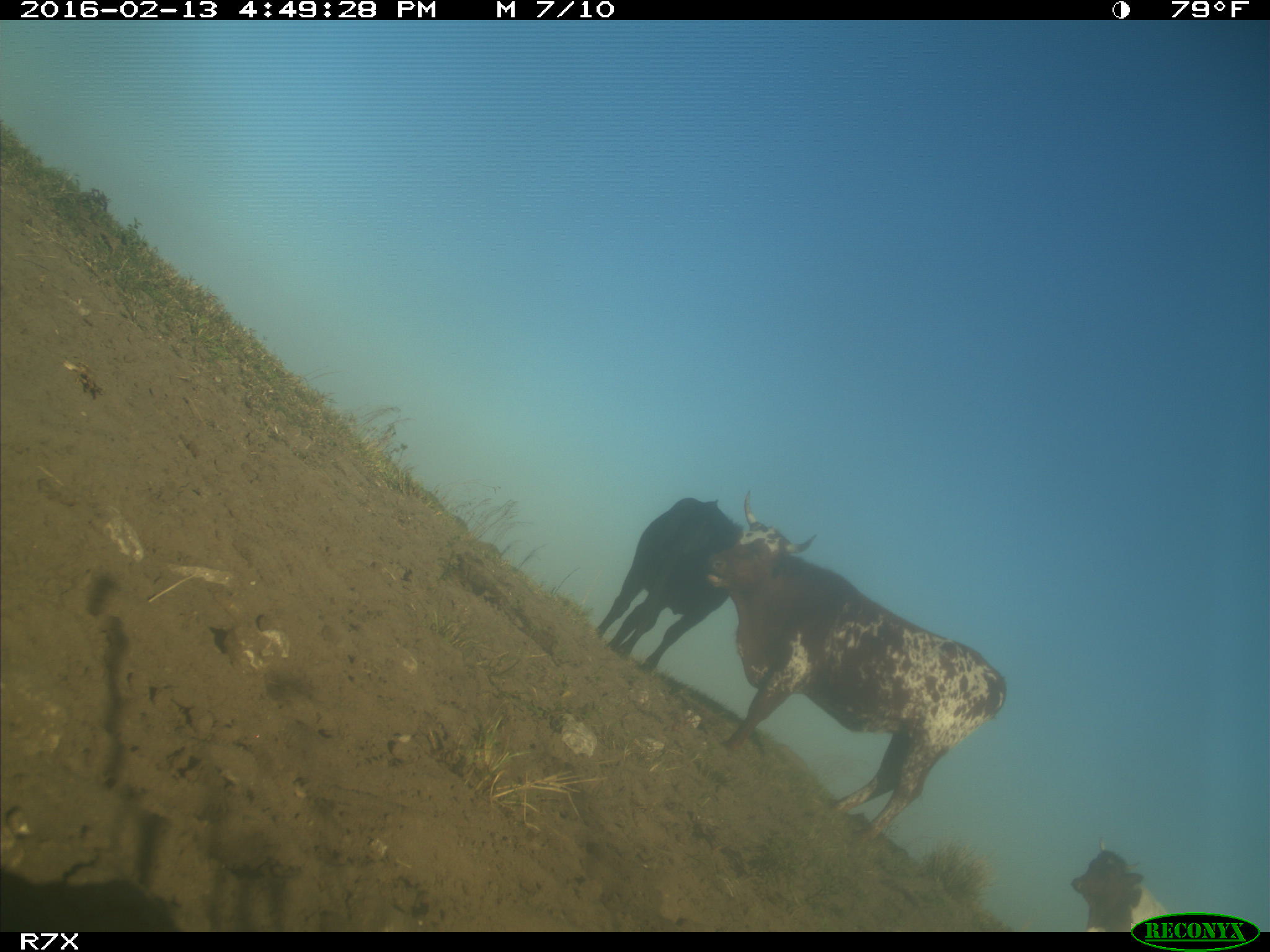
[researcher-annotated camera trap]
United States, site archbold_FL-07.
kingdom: Animalia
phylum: Chordata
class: Mammalia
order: Artiodactyla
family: Bovidae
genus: Bos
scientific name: Bos taurus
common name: domestic cow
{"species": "Bos taurus (domestic cow)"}